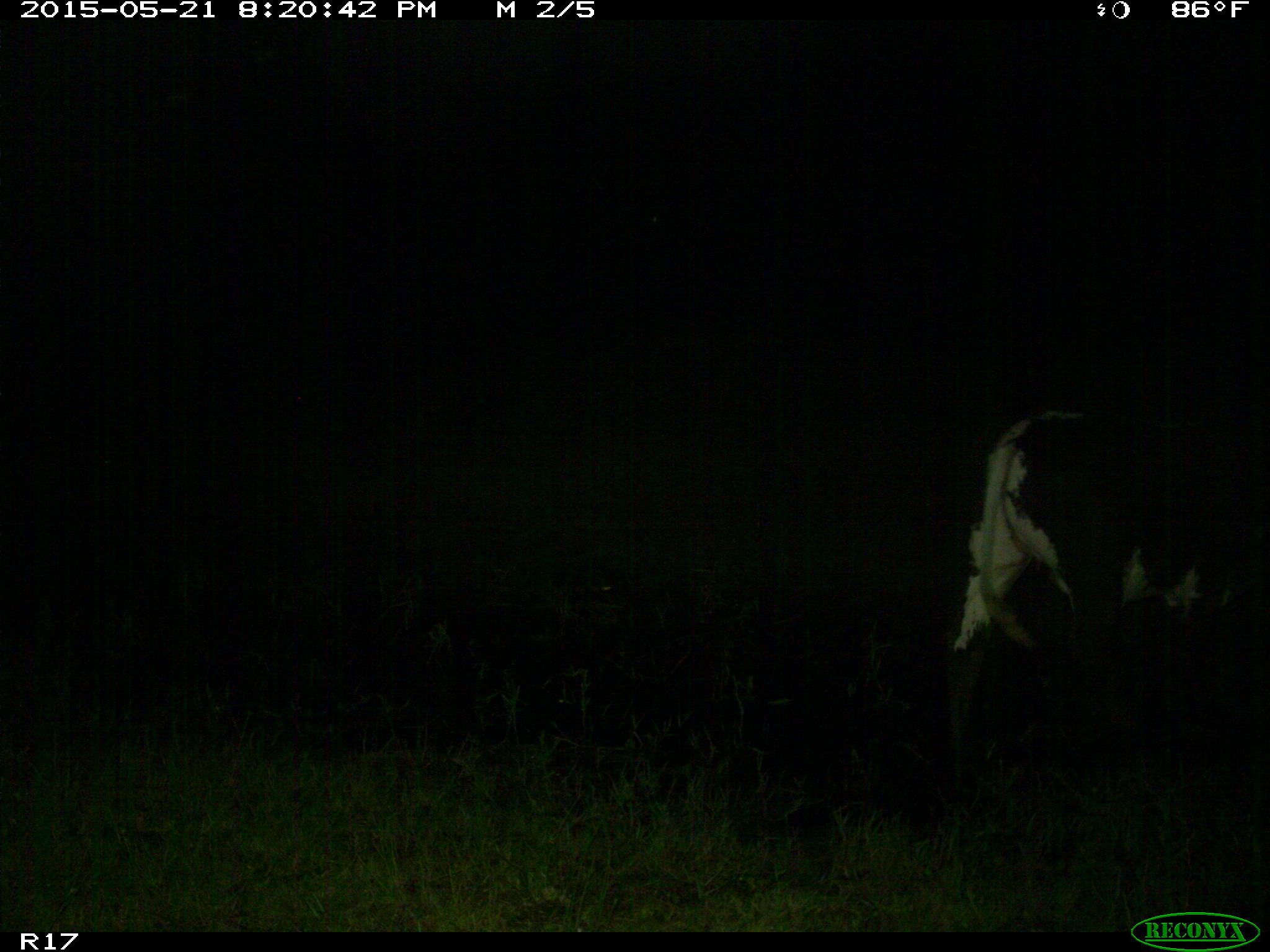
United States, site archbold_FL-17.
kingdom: Animalia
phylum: Chordata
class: Mammalia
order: Artiodactyla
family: Bovidae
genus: Bos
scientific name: Bos taurus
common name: domestic cow